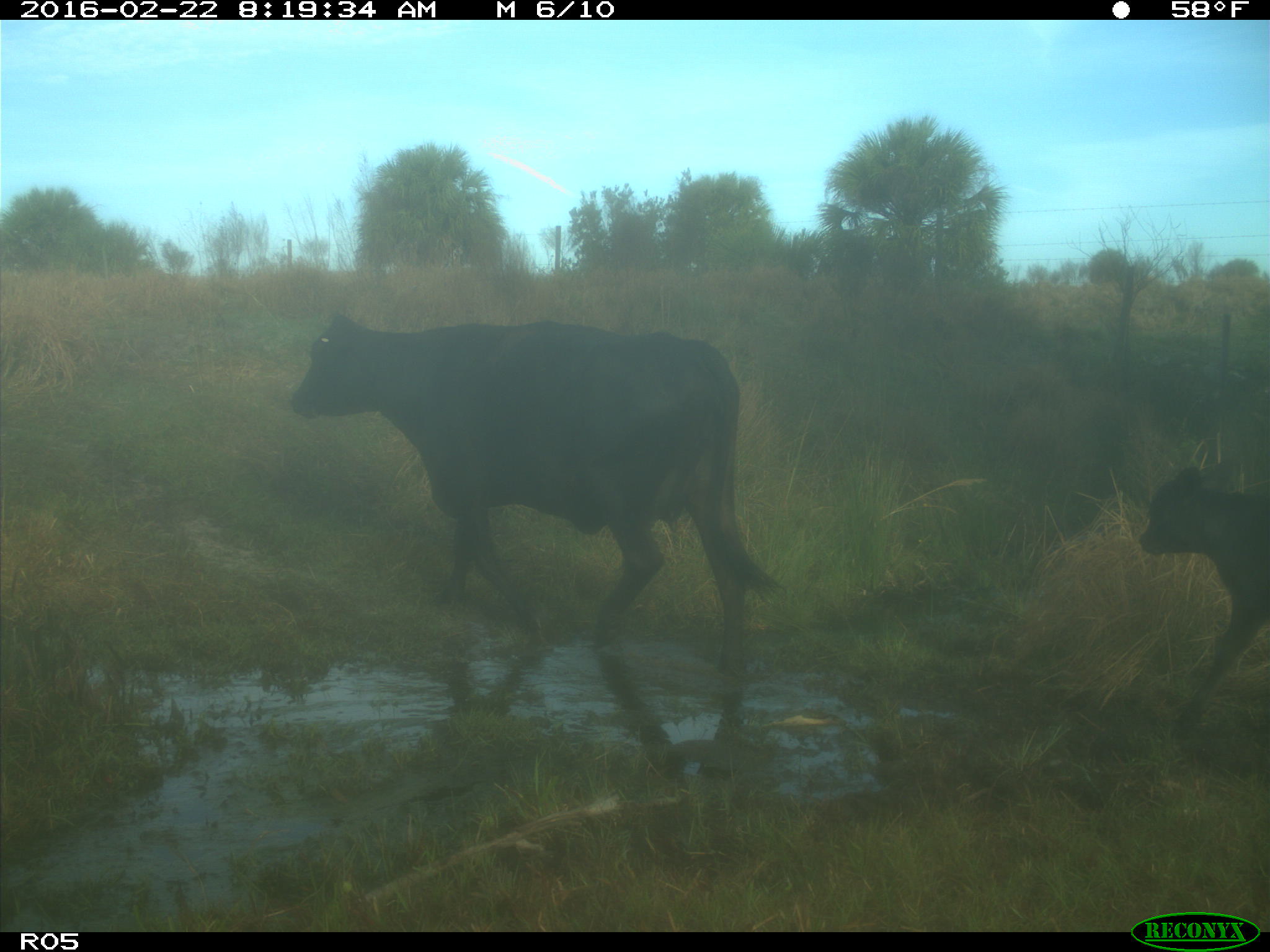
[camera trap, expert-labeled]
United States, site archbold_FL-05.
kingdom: Animalia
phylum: Chordata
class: Mammalia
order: Artiodactyla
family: Bovidae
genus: Bos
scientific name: Bos taurus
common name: domestic cow